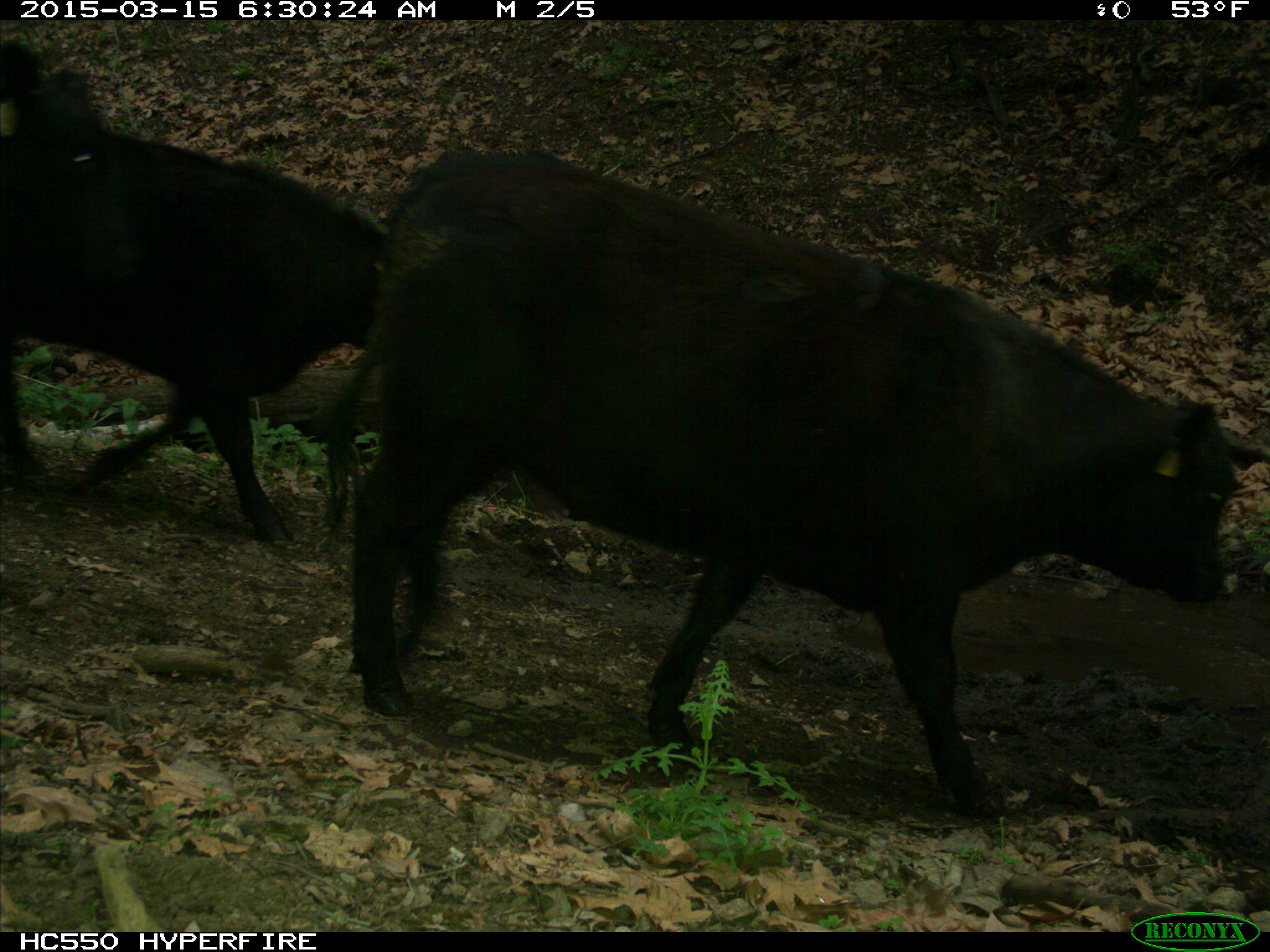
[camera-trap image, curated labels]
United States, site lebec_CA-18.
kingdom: Animalia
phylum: Chordata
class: Mammalia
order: Artiodactyla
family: Bovidae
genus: Bos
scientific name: Bos taurus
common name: domestic cow